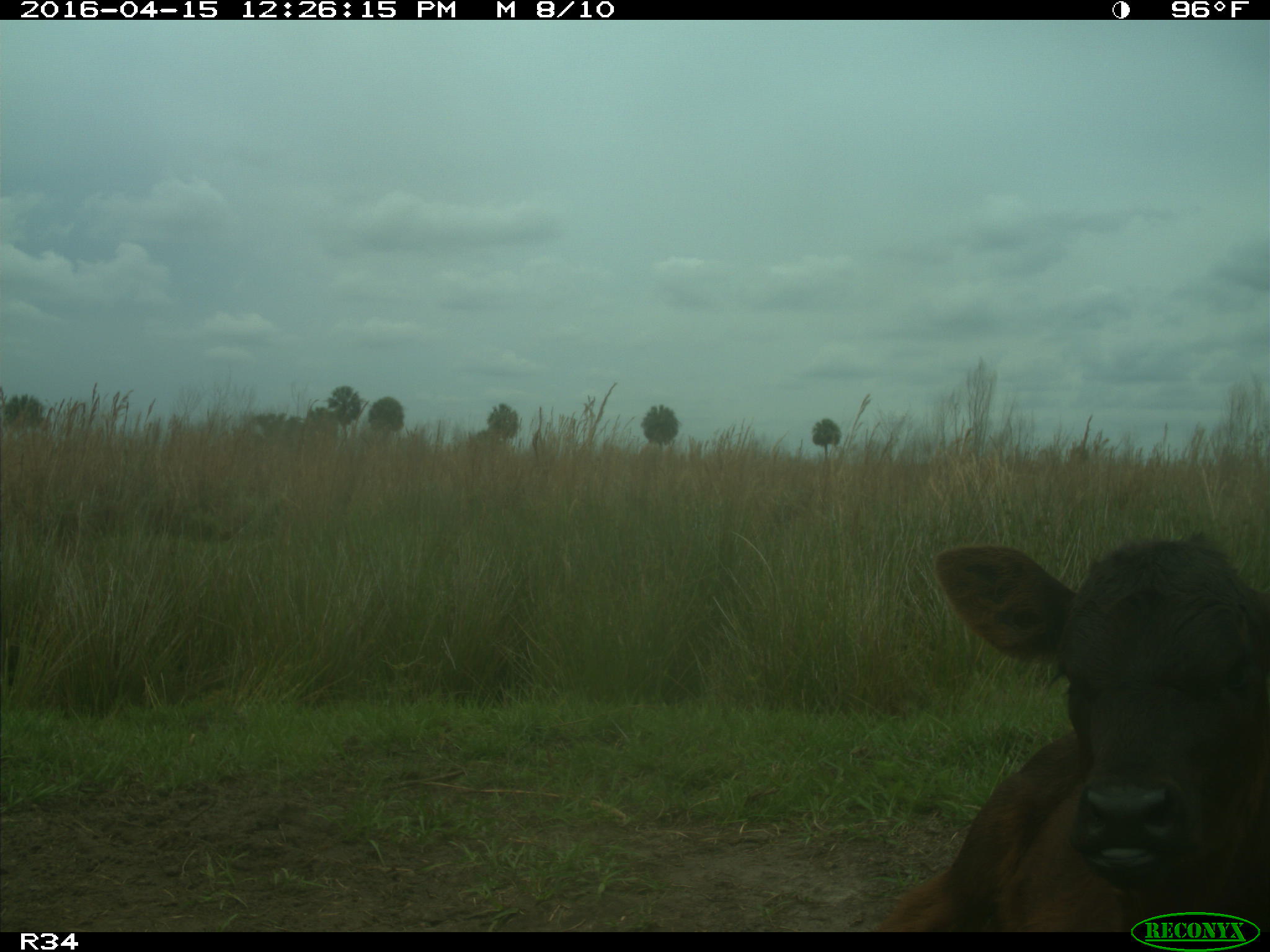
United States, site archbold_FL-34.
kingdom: Animalia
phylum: Chordata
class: Mammalia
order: Artiodactyla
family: Bovidae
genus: Bos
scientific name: Bos taurus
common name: domestic cow